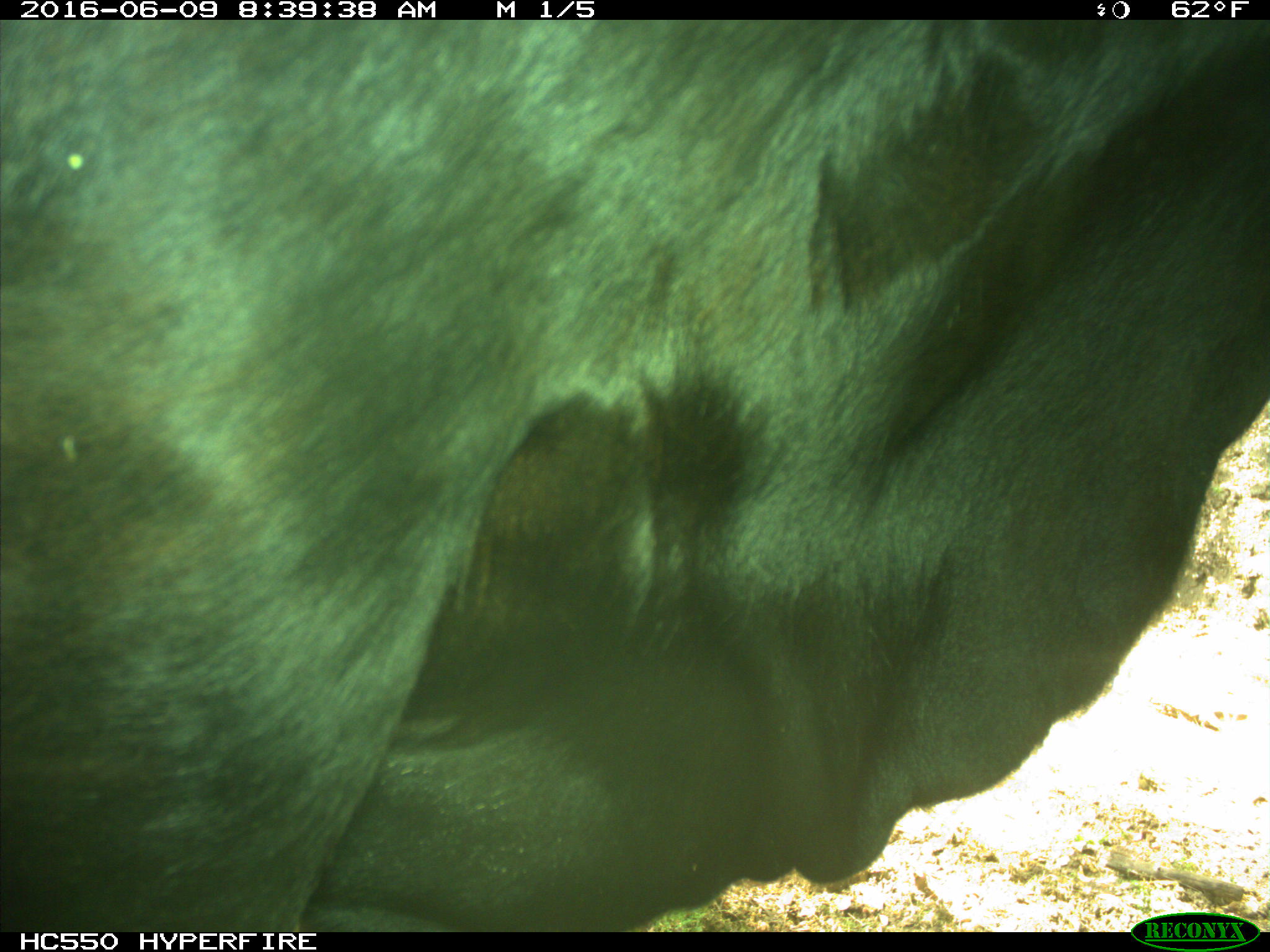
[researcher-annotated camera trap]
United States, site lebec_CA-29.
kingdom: Animalia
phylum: Chordata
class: Mammalia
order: Artiodactyla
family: Bovidae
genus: Bos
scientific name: Bos taurus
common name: domestic cow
Bos taurus (domestic cow).